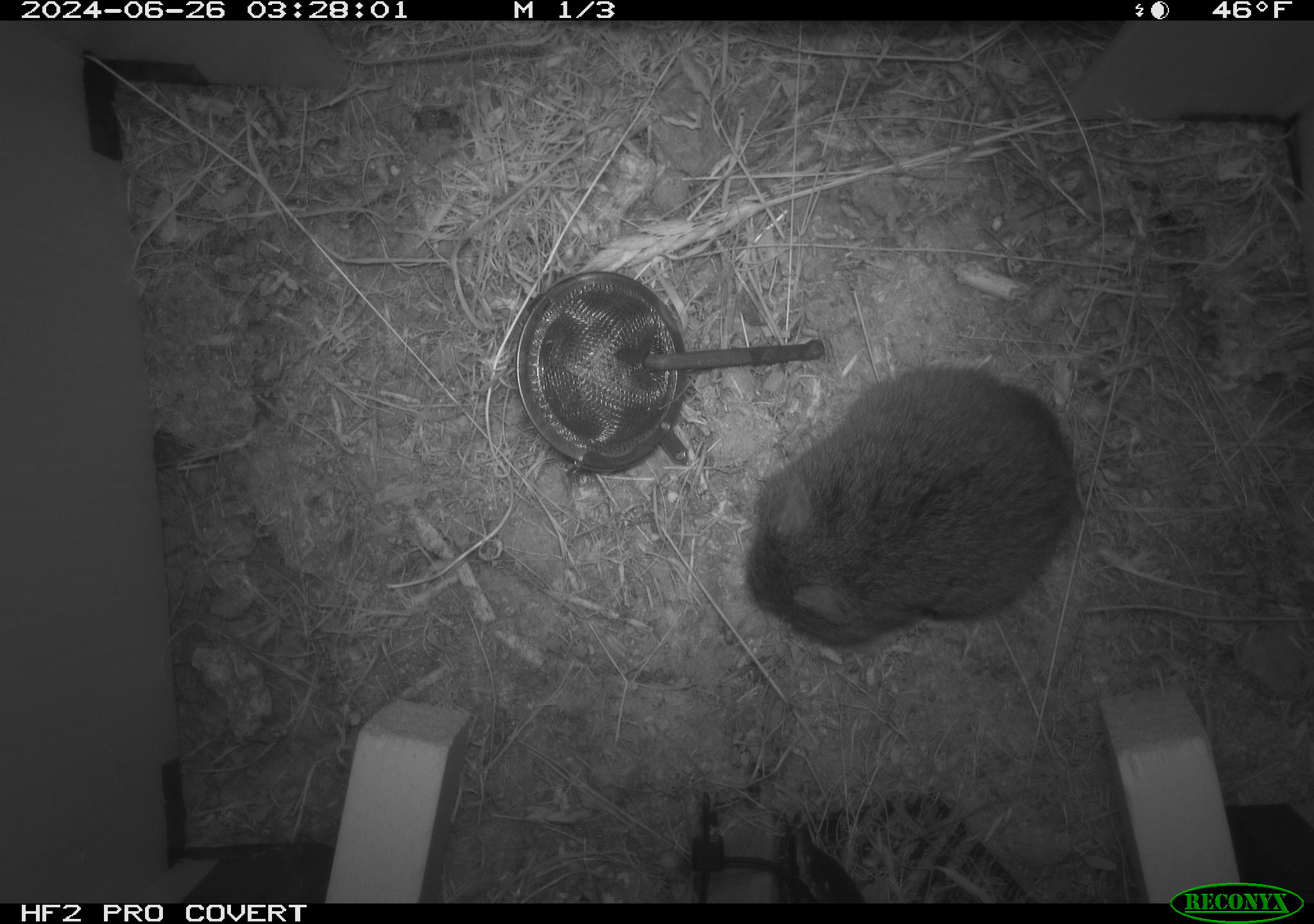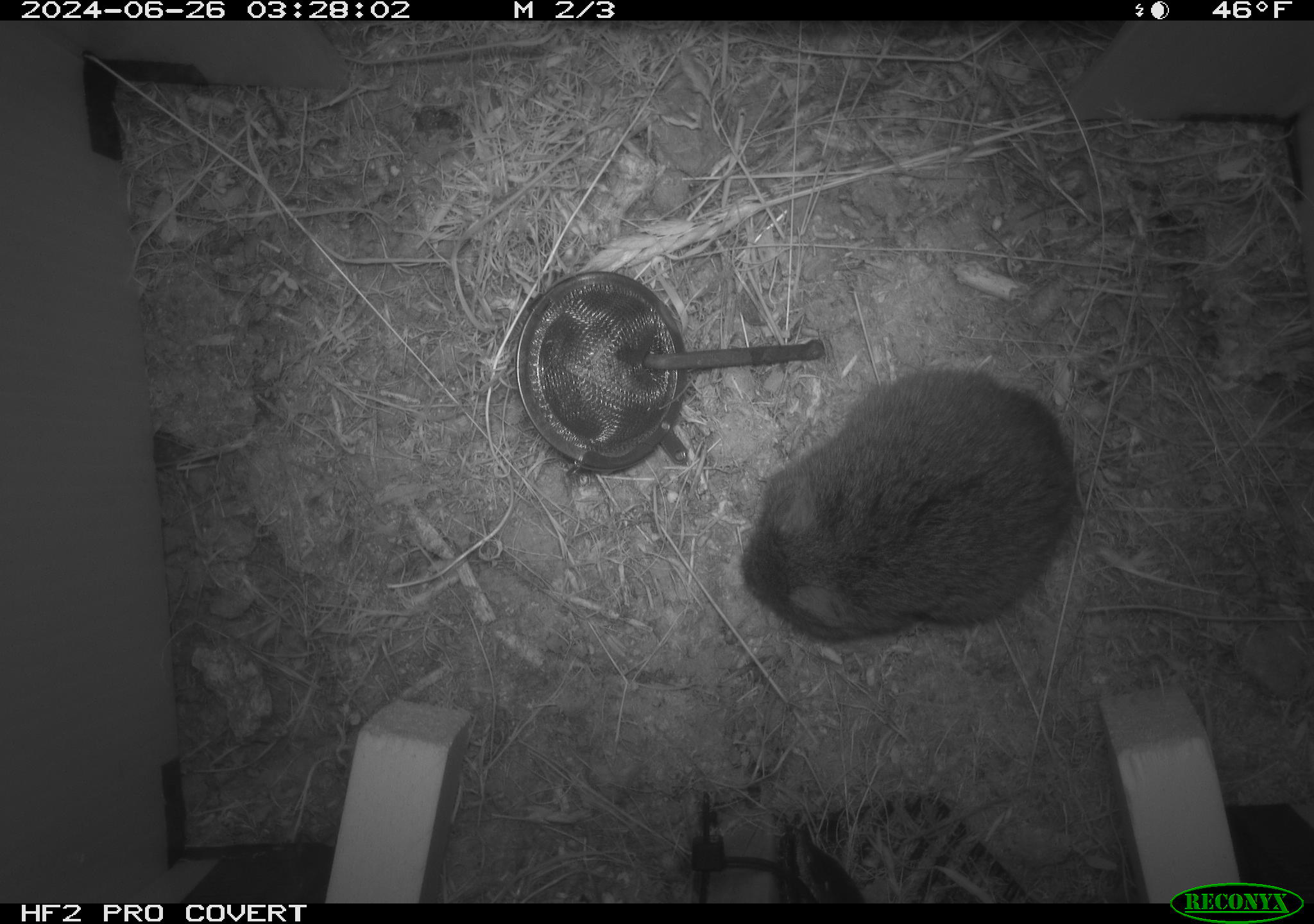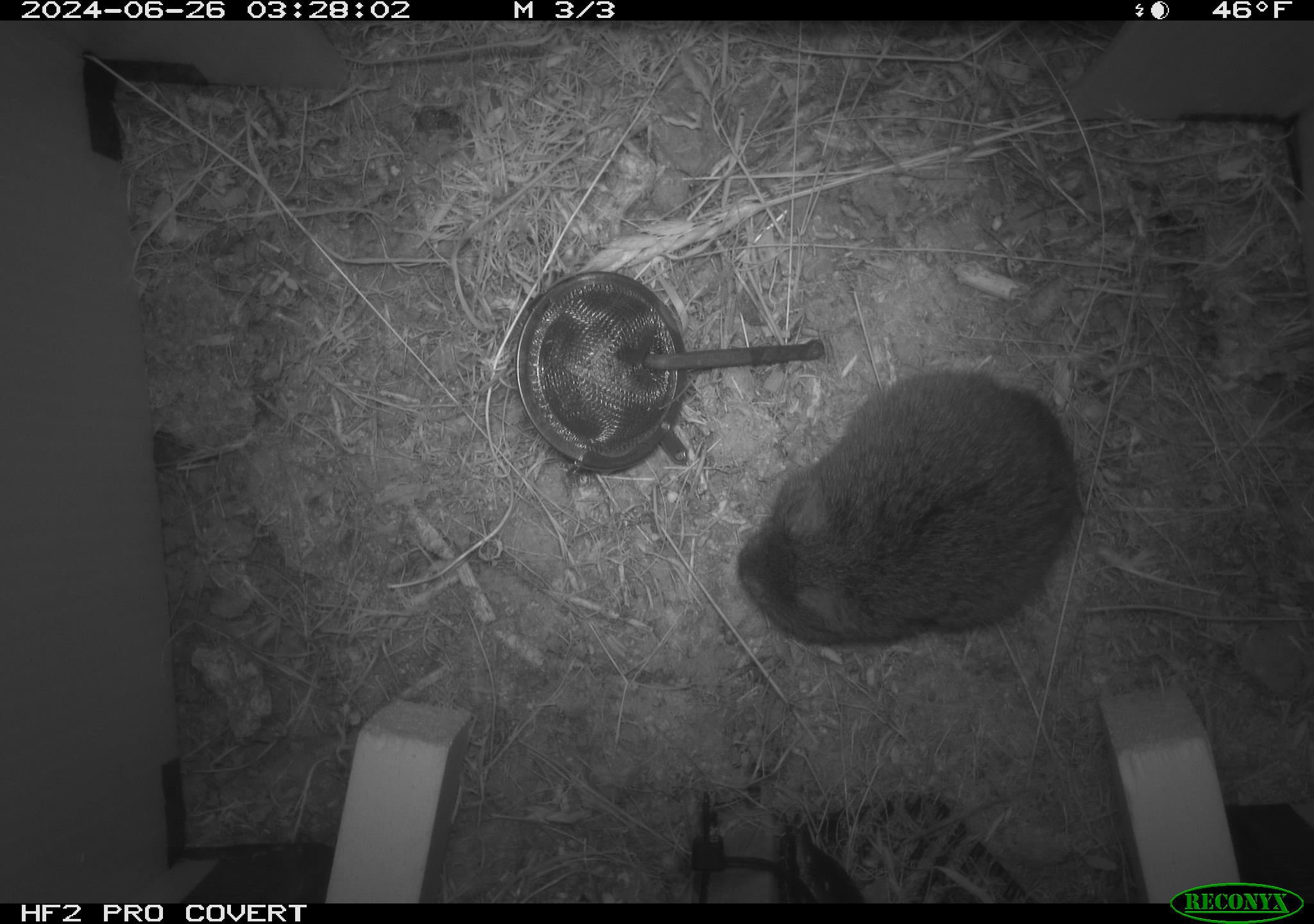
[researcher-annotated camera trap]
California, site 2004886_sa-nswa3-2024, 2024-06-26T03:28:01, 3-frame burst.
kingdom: Animalia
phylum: Chordata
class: Mammalia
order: Rodentia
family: Cricetidae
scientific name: Arvicolinae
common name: voles, lemmings, and muskrats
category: arvicolinae subfamily